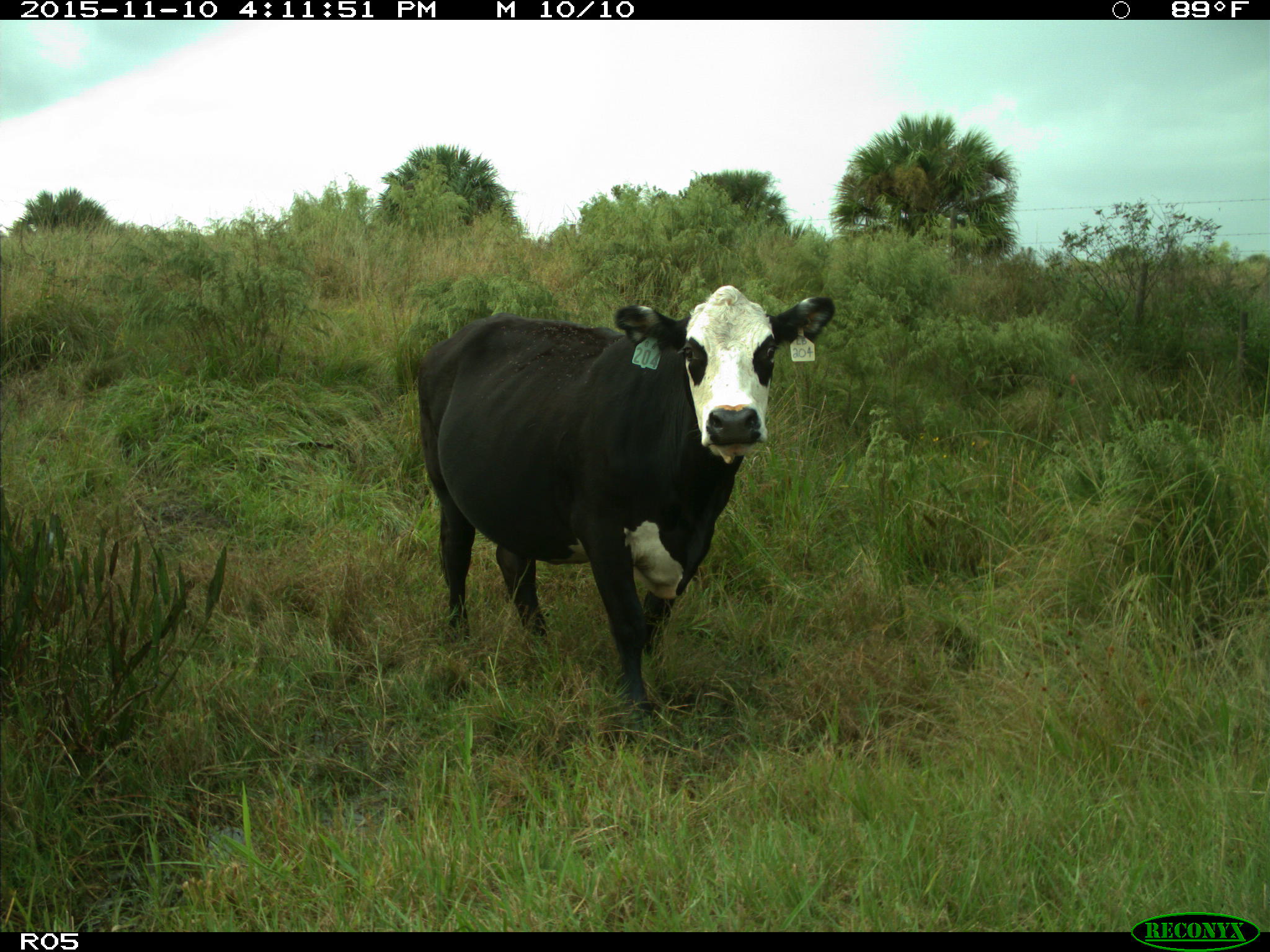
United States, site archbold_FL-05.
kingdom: Animalia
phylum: Chordata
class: Mammalia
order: Artiodactyla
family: Bovidae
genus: Bos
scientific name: Bos taurus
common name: domestic cow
Bos taurus (domestic cow).